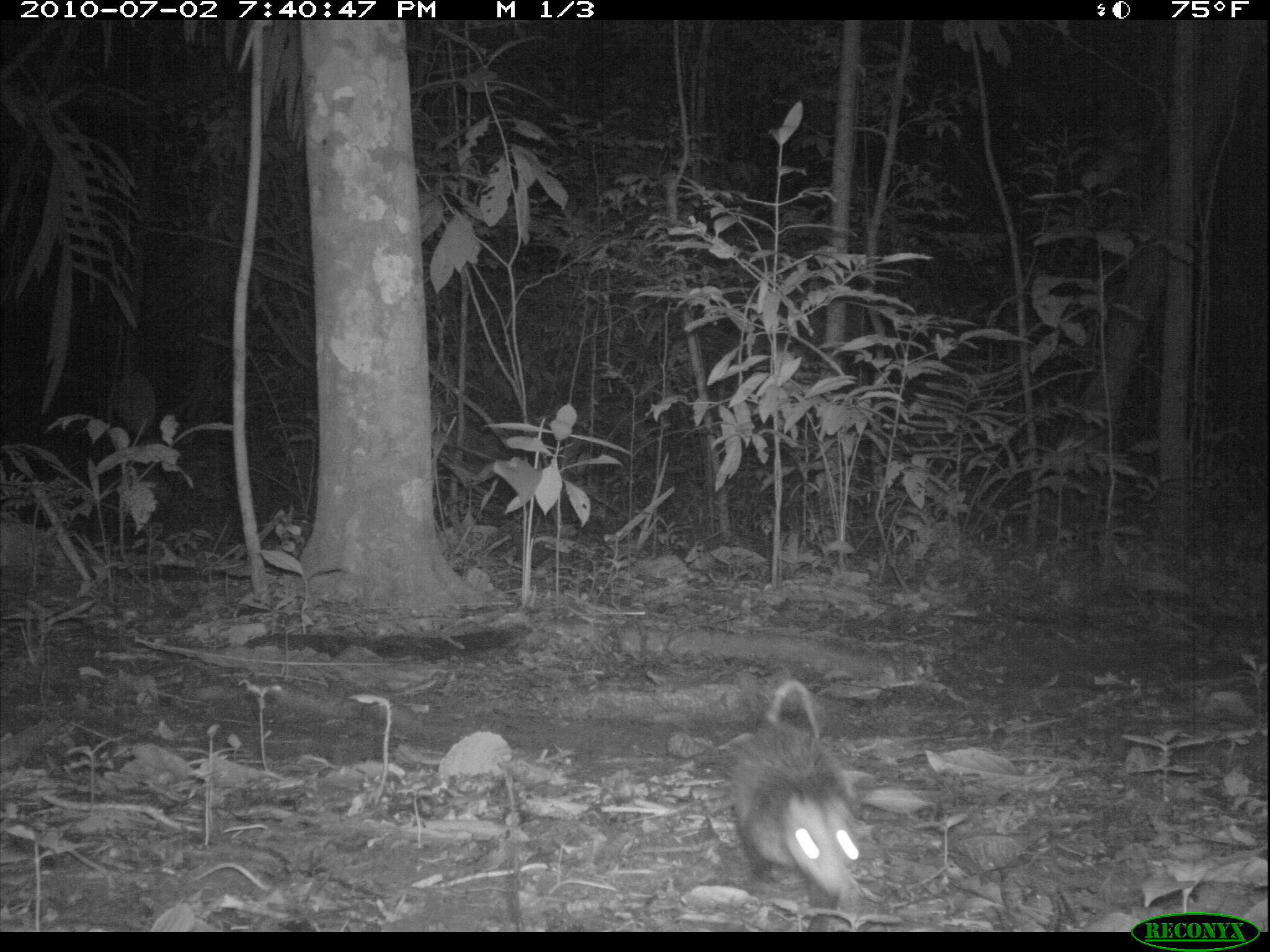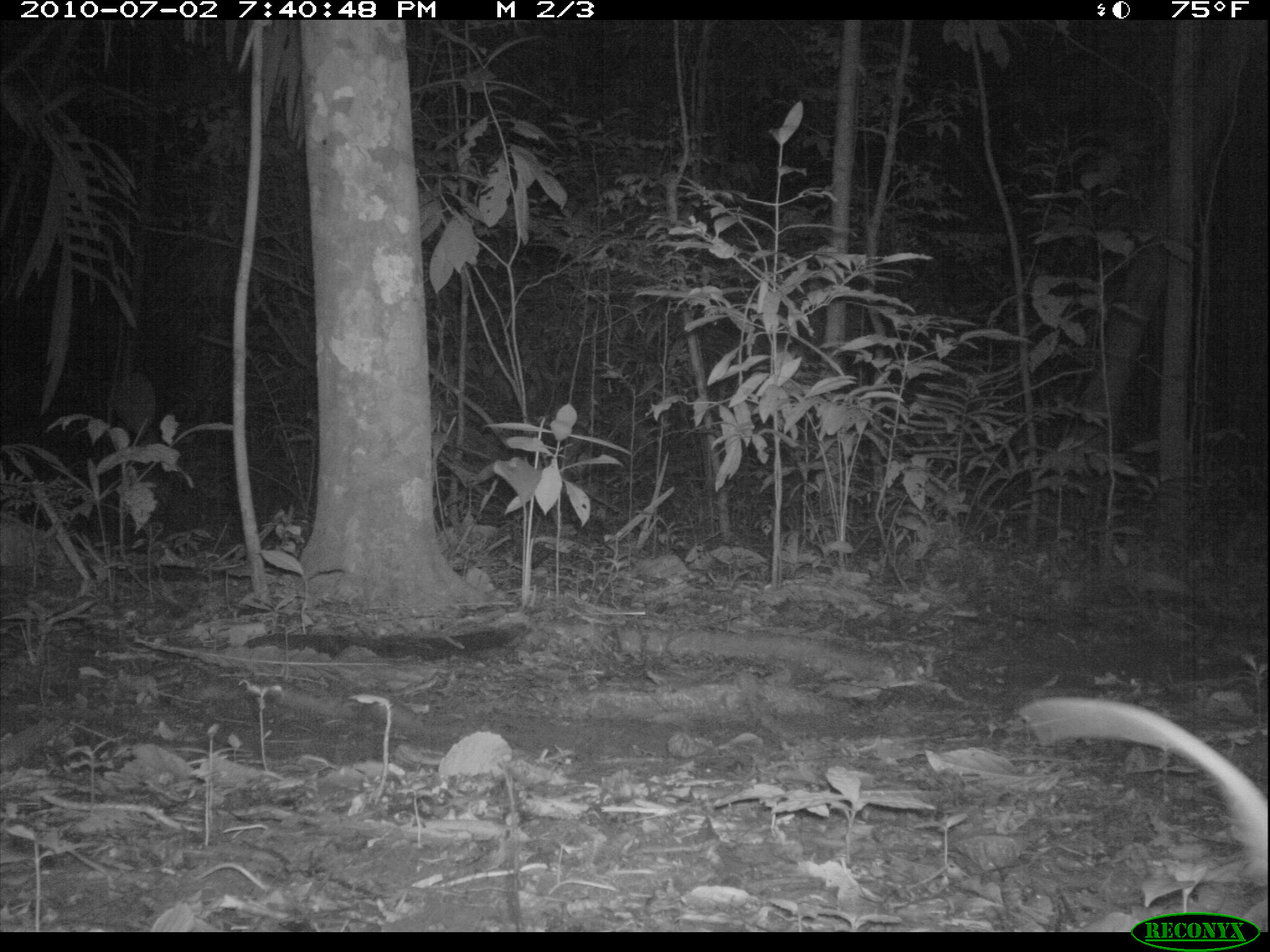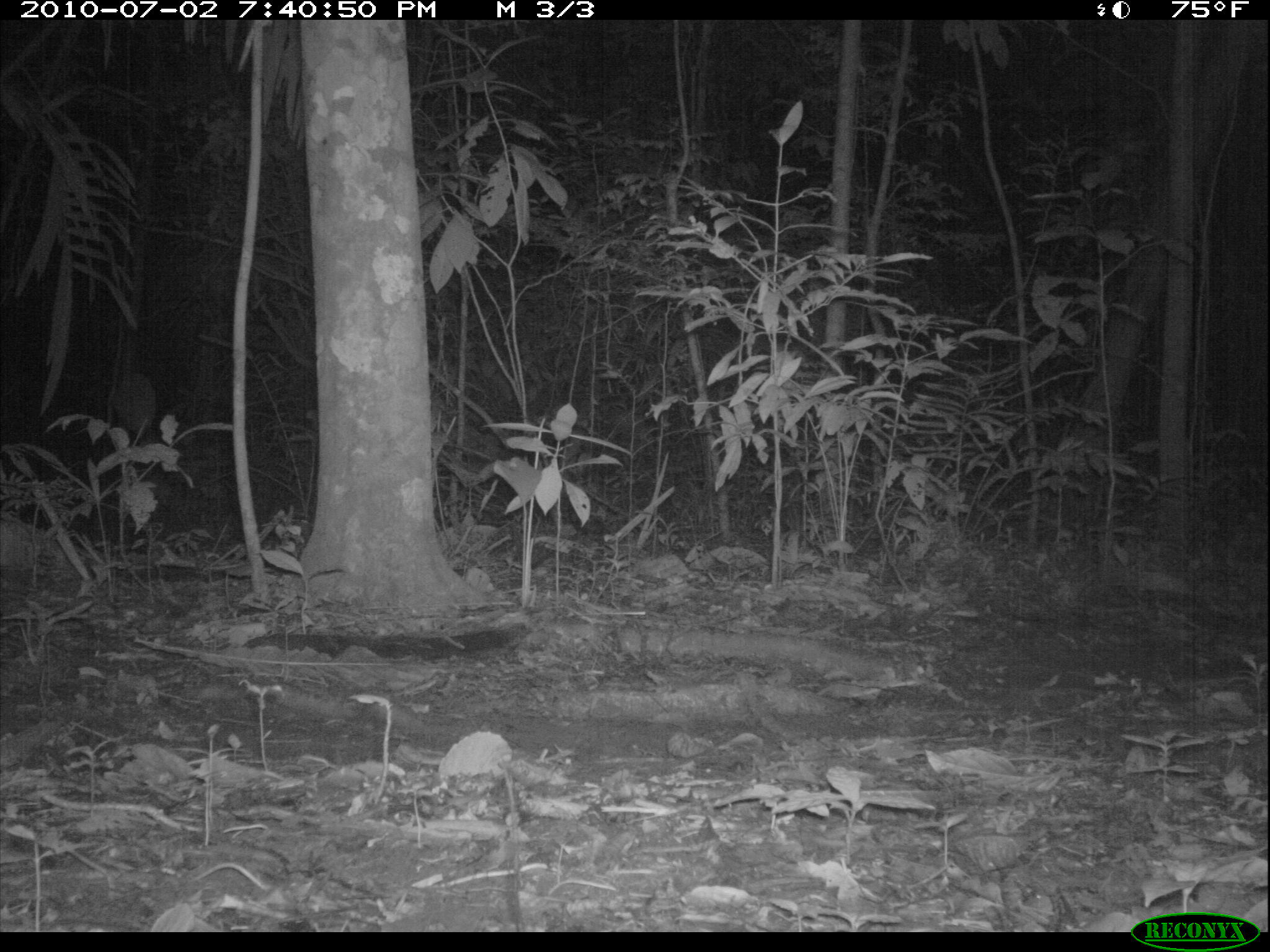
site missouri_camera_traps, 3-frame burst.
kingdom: Animalia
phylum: Chordata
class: Mammalia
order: Rodentia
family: Muridae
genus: Rattus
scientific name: Rattus praetor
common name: spiny rat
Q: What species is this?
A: Spiny rat (Rattus praetor).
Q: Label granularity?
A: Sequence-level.